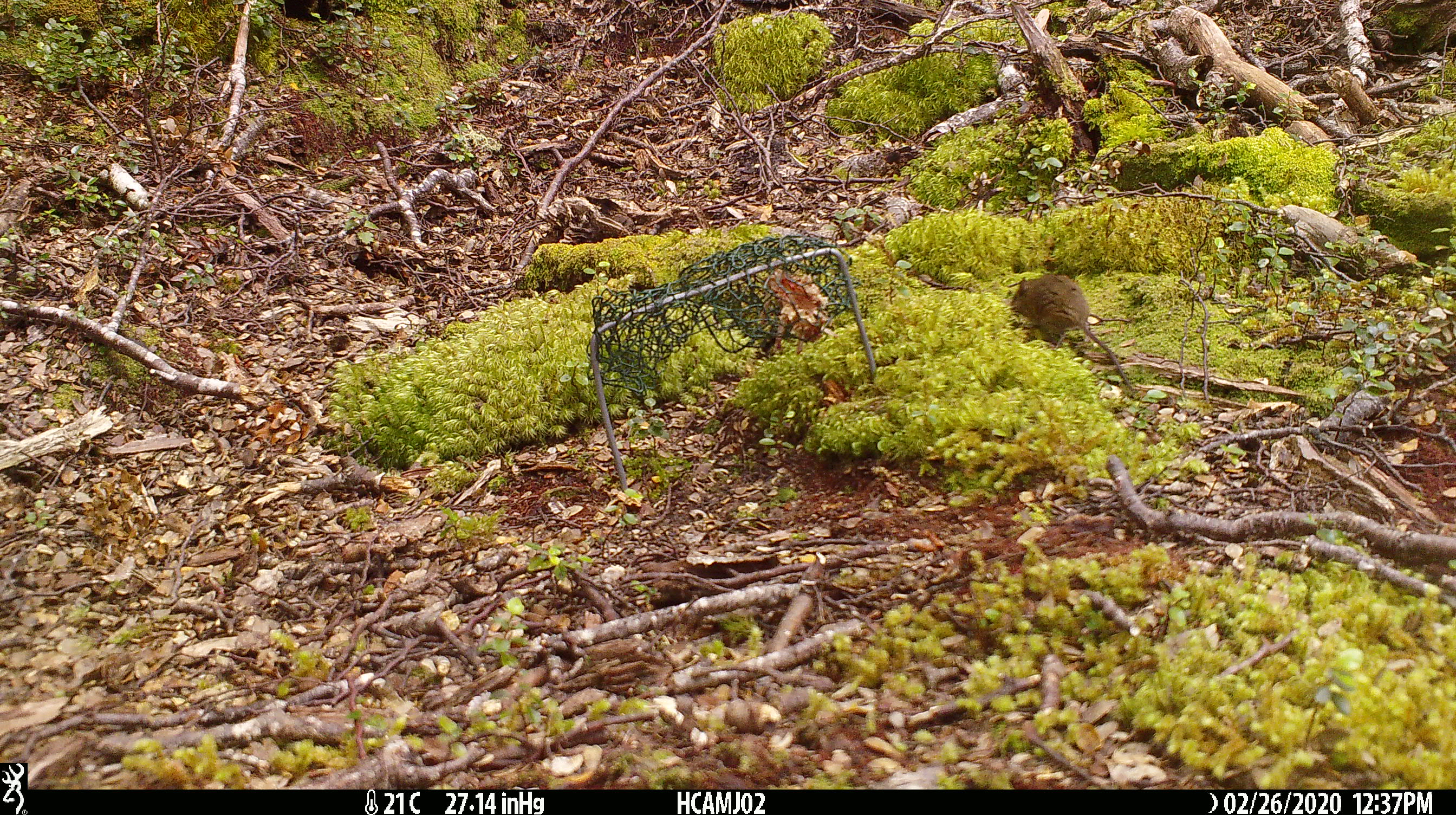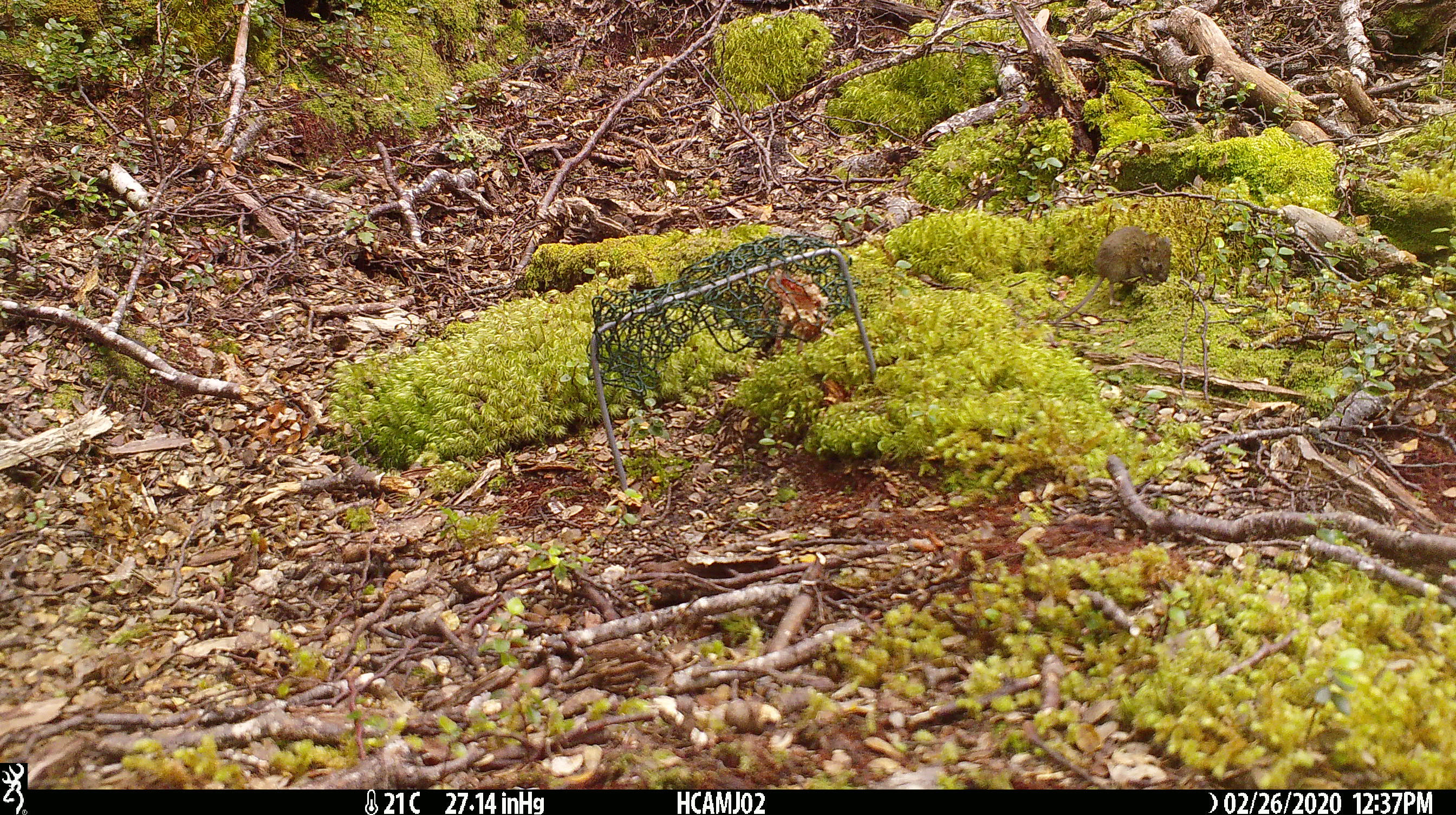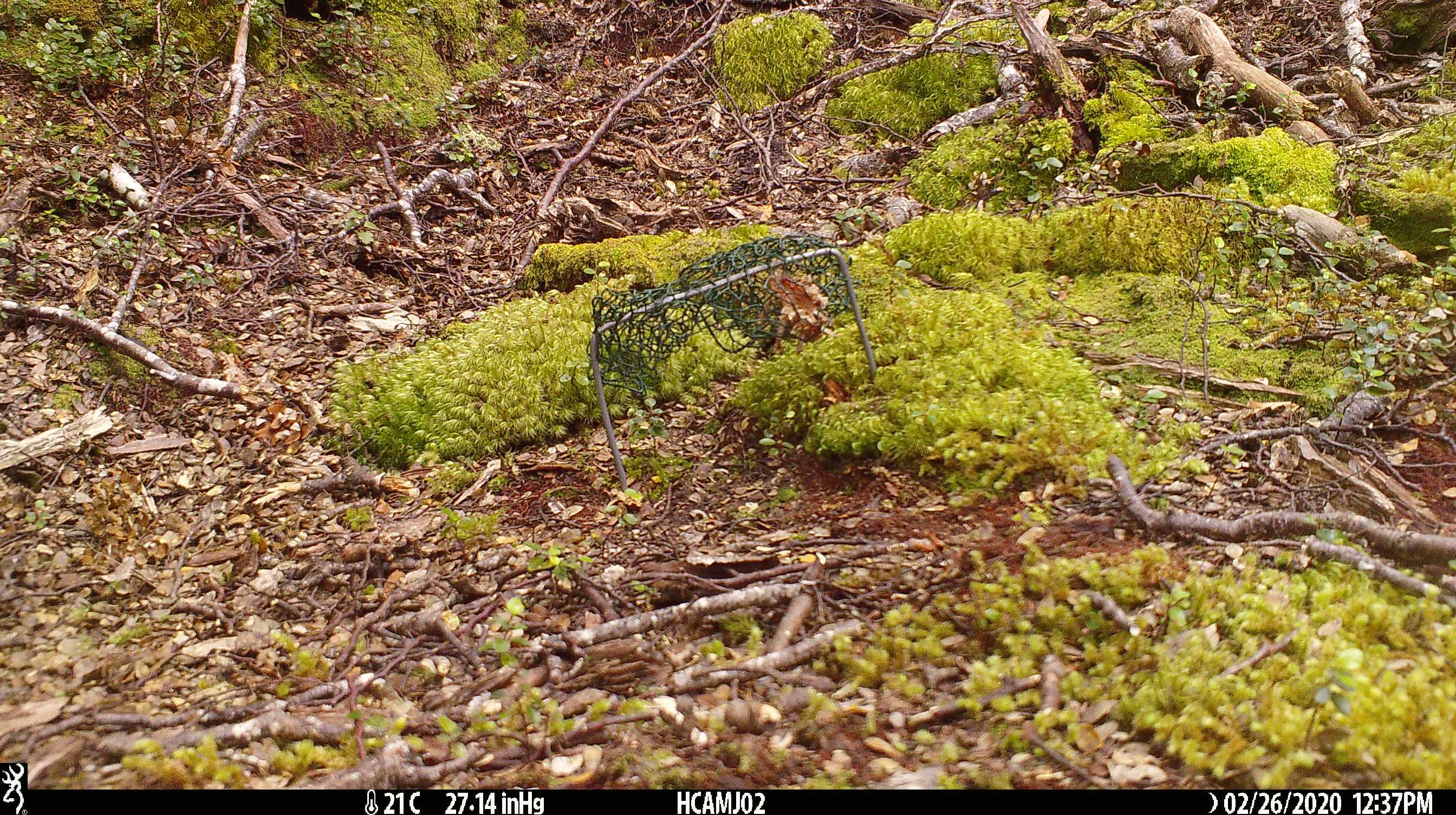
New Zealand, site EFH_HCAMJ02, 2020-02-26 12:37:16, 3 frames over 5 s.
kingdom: Animalia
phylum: Chordata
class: Mammalia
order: Rodentia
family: Muridae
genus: Mus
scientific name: Mus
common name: mouse